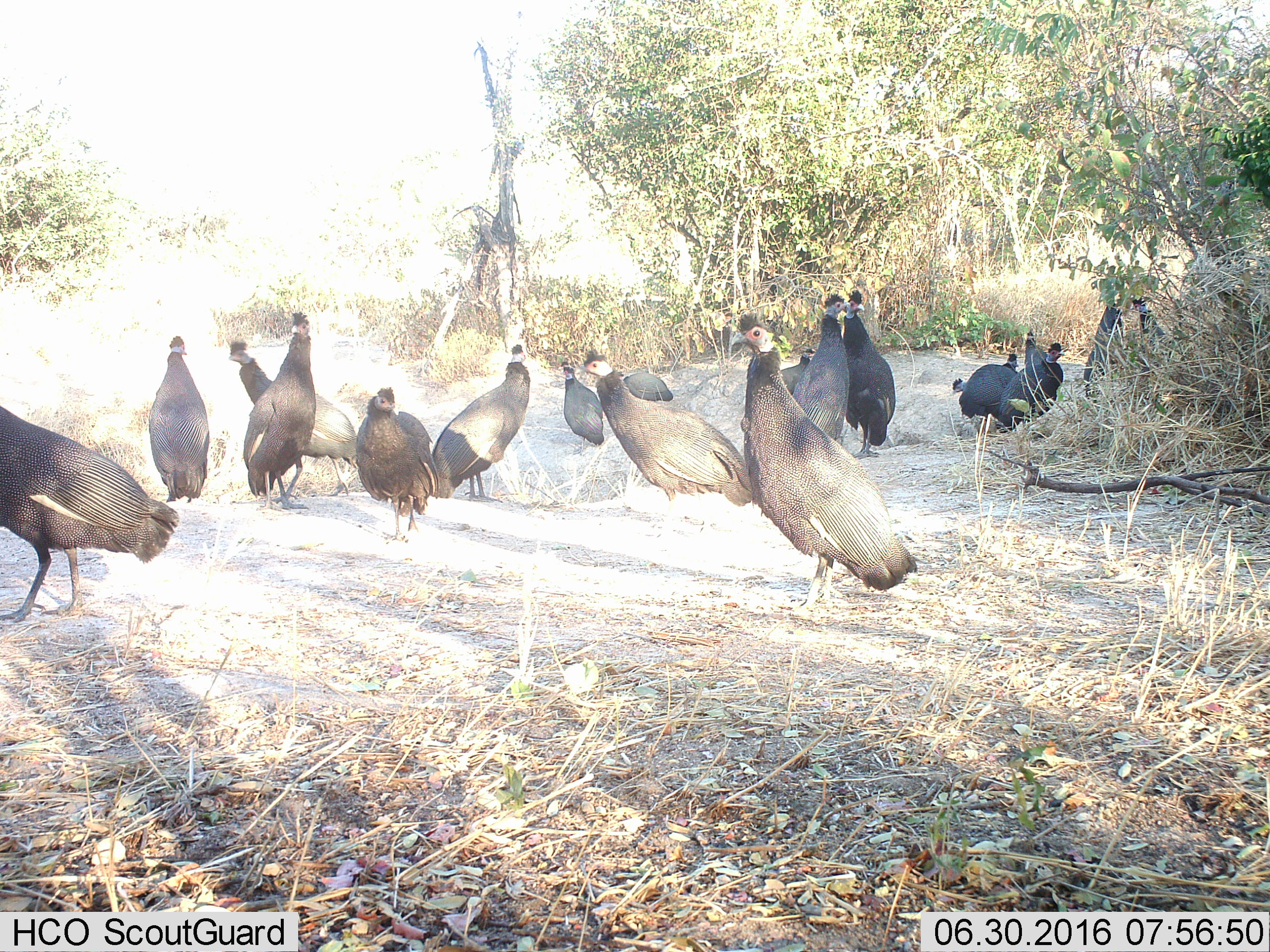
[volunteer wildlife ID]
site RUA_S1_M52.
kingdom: Animalia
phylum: Chordata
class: Aves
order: Galliformes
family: Numididae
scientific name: Numididae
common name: guineafowl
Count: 11-50.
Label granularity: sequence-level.